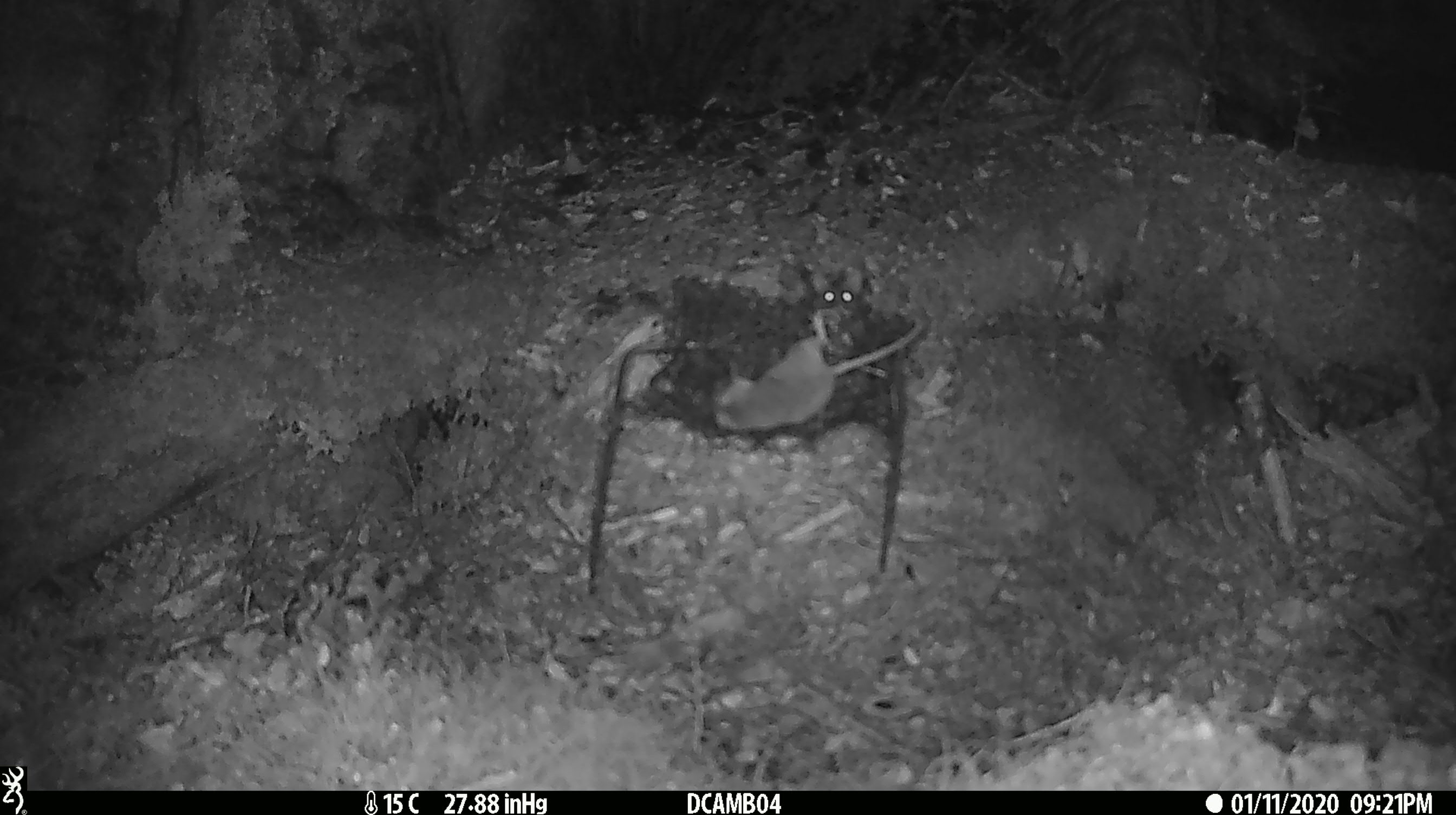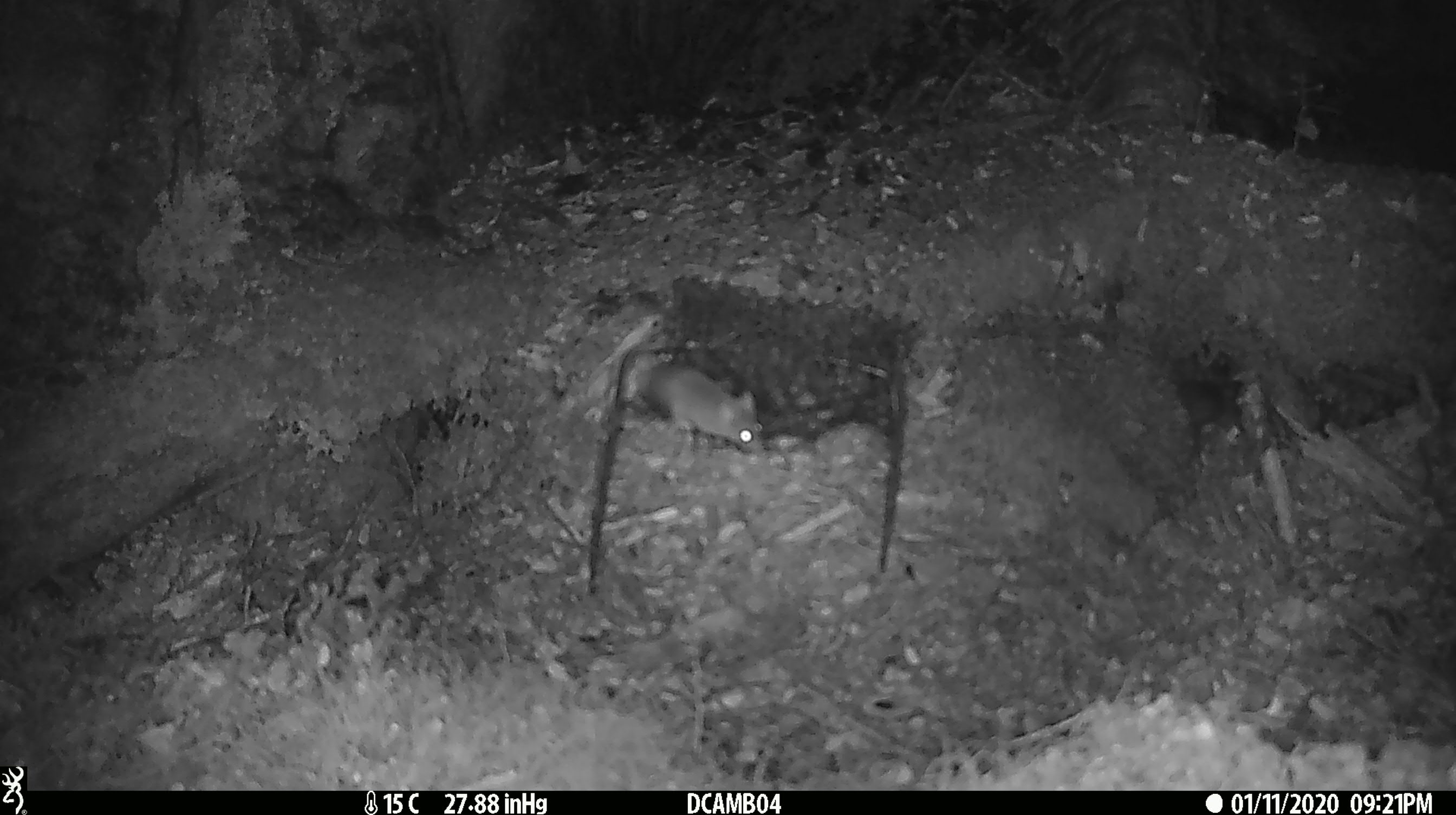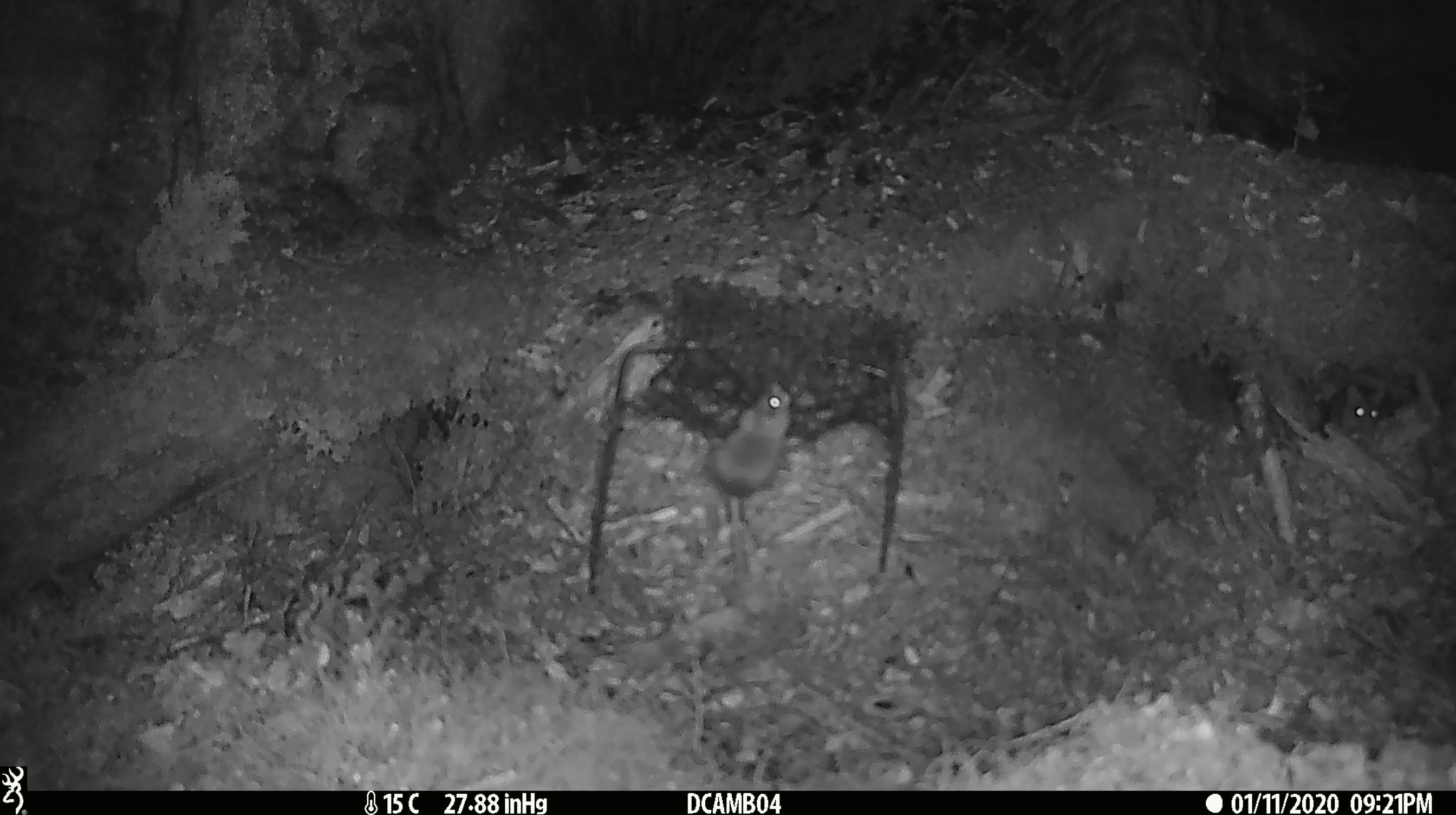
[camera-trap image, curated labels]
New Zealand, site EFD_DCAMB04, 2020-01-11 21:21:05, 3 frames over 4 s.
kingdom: Animalia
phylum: Chordata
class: Mammalia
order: Rodentia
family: Muridae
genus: Mus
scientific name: Mus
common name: mouse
Mouse (Mus).